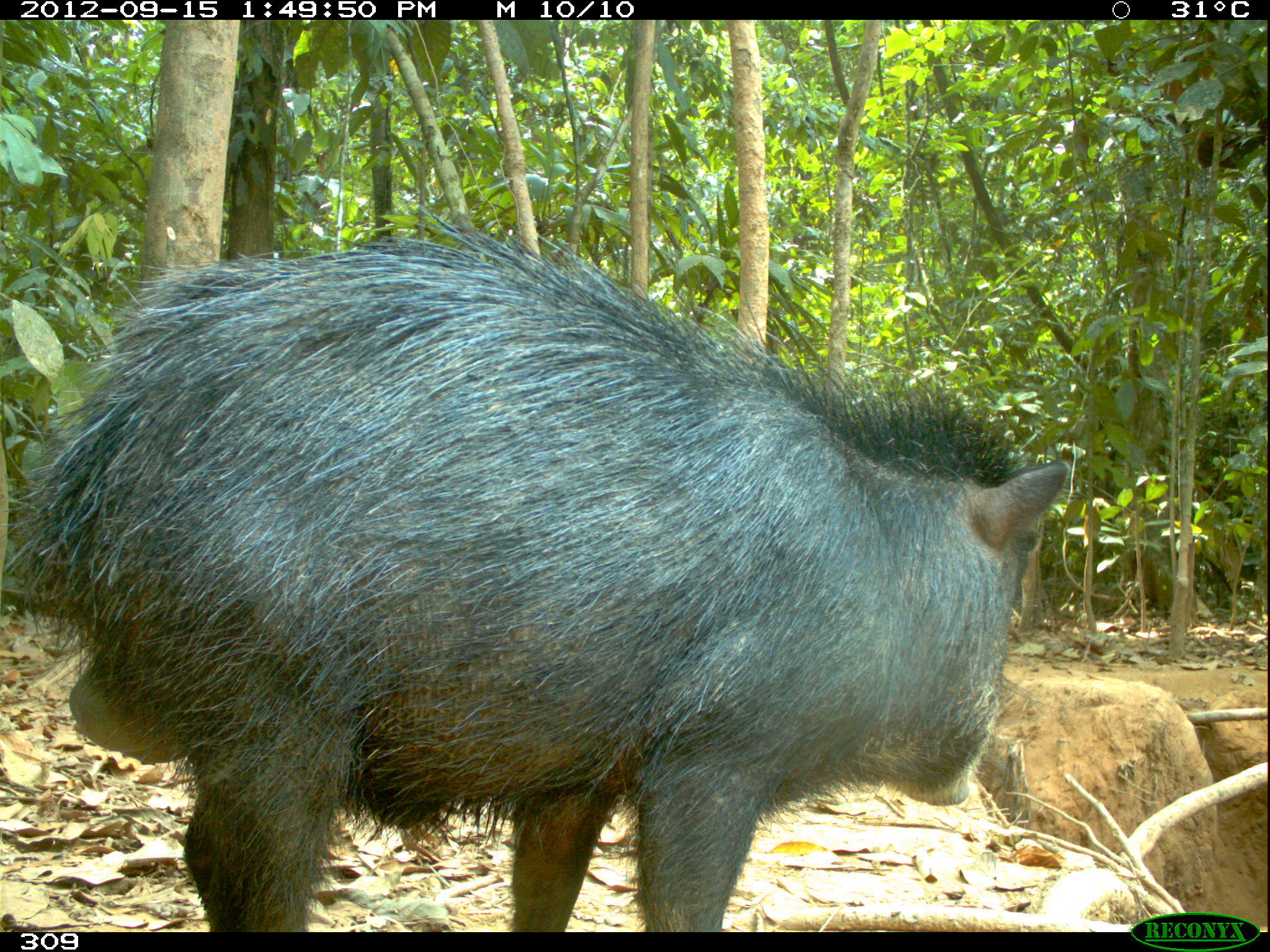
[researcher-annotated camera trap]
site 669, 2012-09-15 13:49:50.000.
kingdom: Animalia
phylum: Chordata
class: Mammalia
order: Artiodactyla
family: Tayassuidae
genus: Tayassu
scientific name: Tayassu pecari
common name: white-lipped peccary